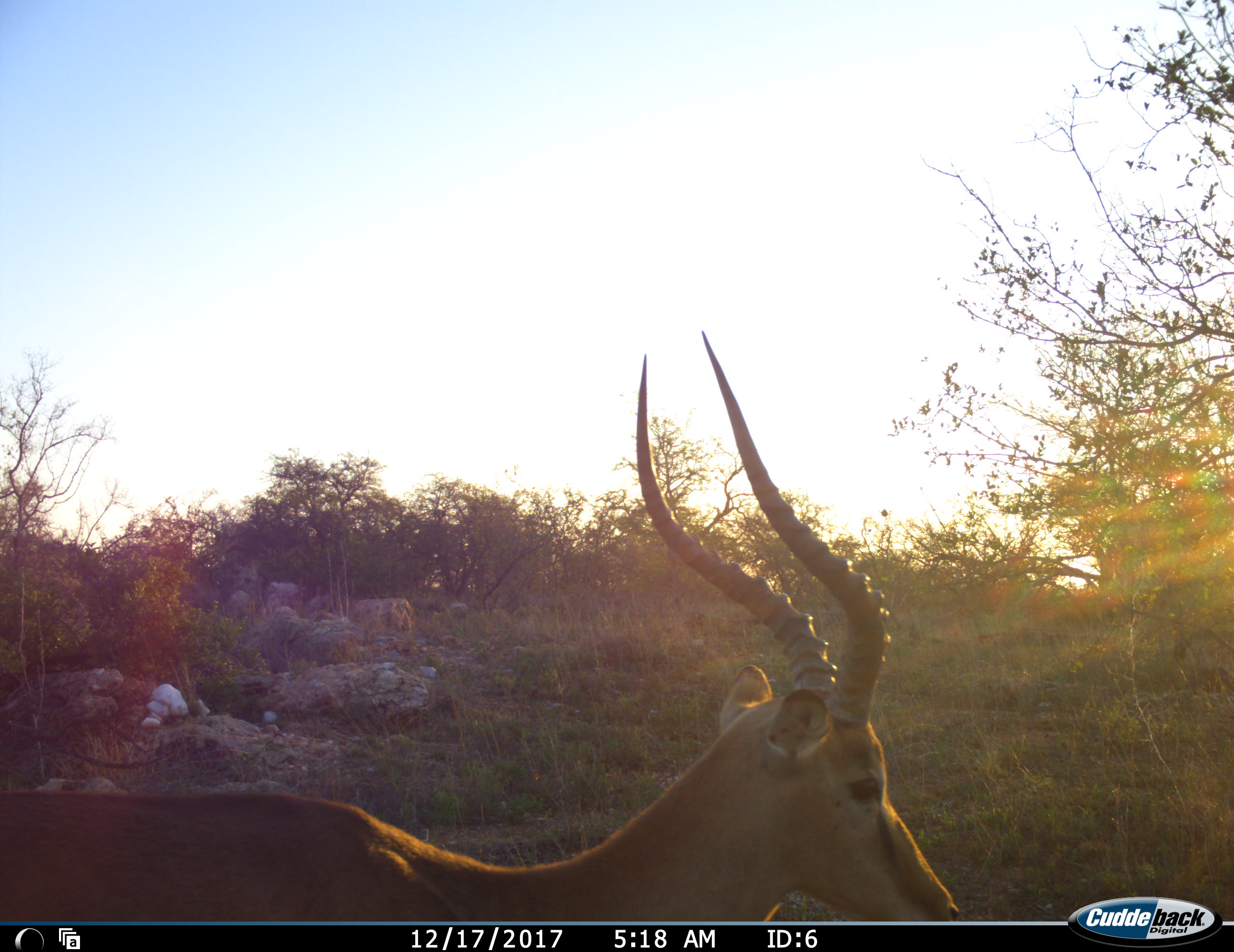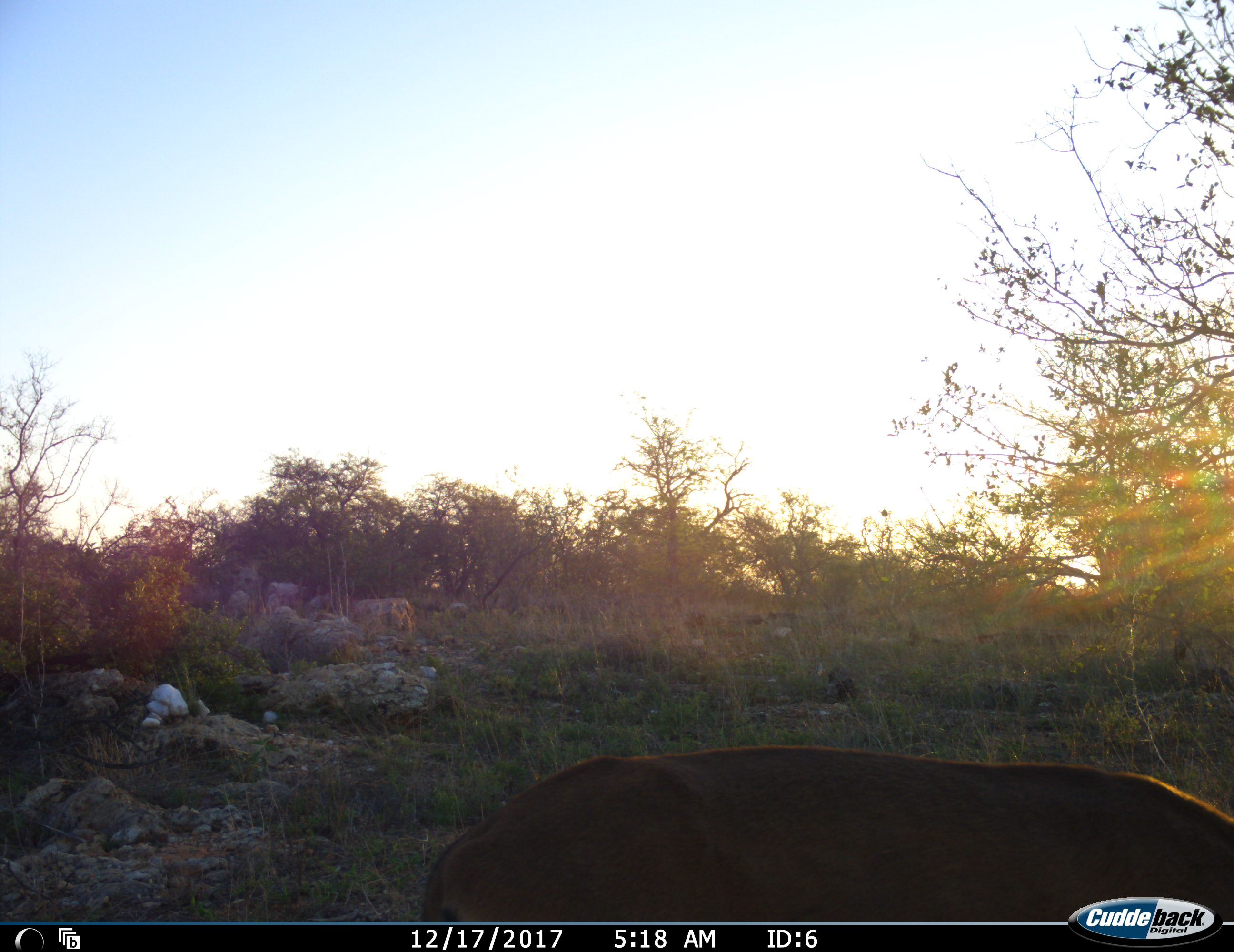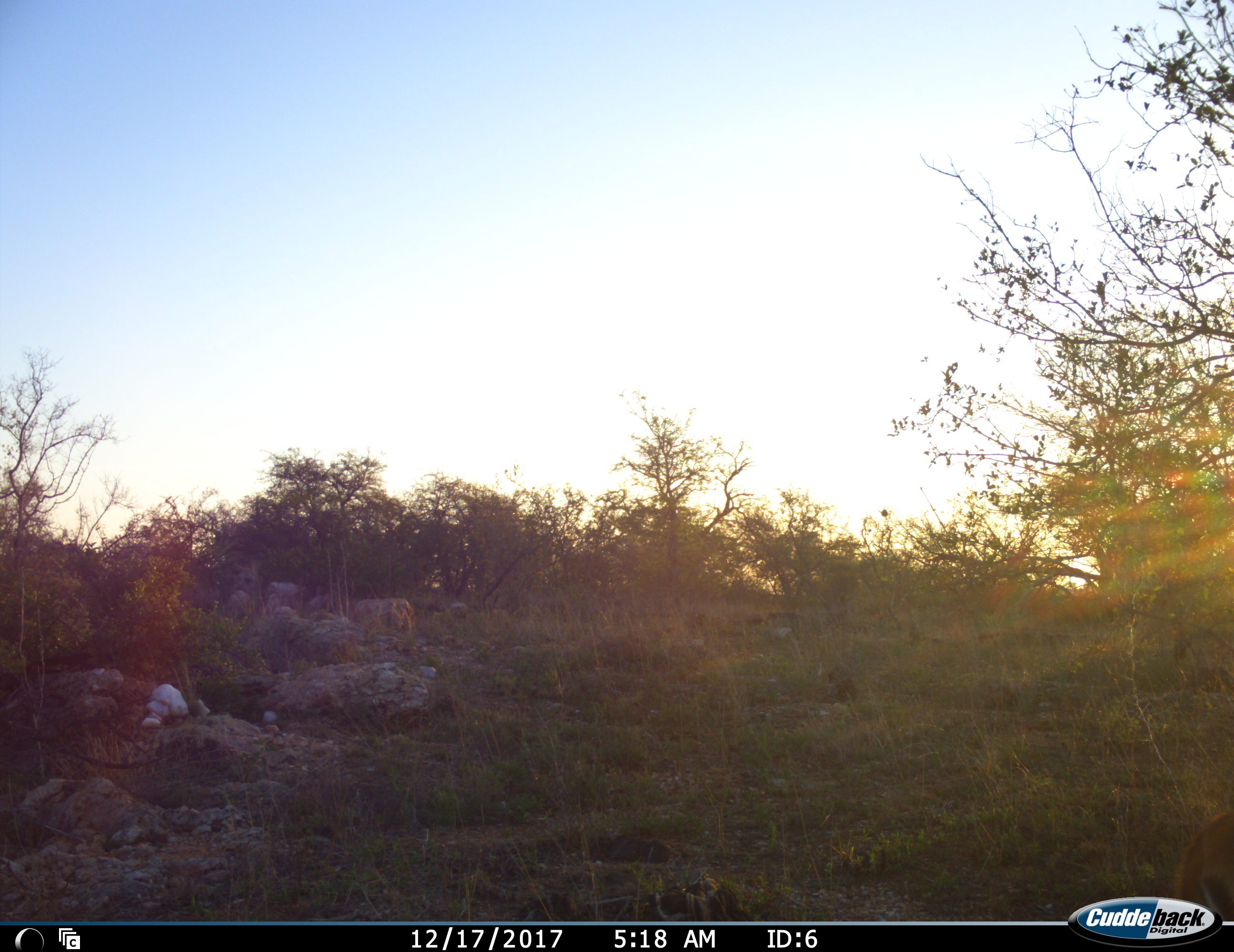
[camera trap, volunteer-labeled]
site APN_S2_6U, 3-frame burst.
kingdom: Animalia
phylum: Chordata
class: Mammalia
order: Artiodactyla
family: Bovidae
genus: Aepyceros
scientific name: Aepyceros melampus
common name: impala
Impala (Aepyceros melampus), count 1. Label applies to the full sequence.